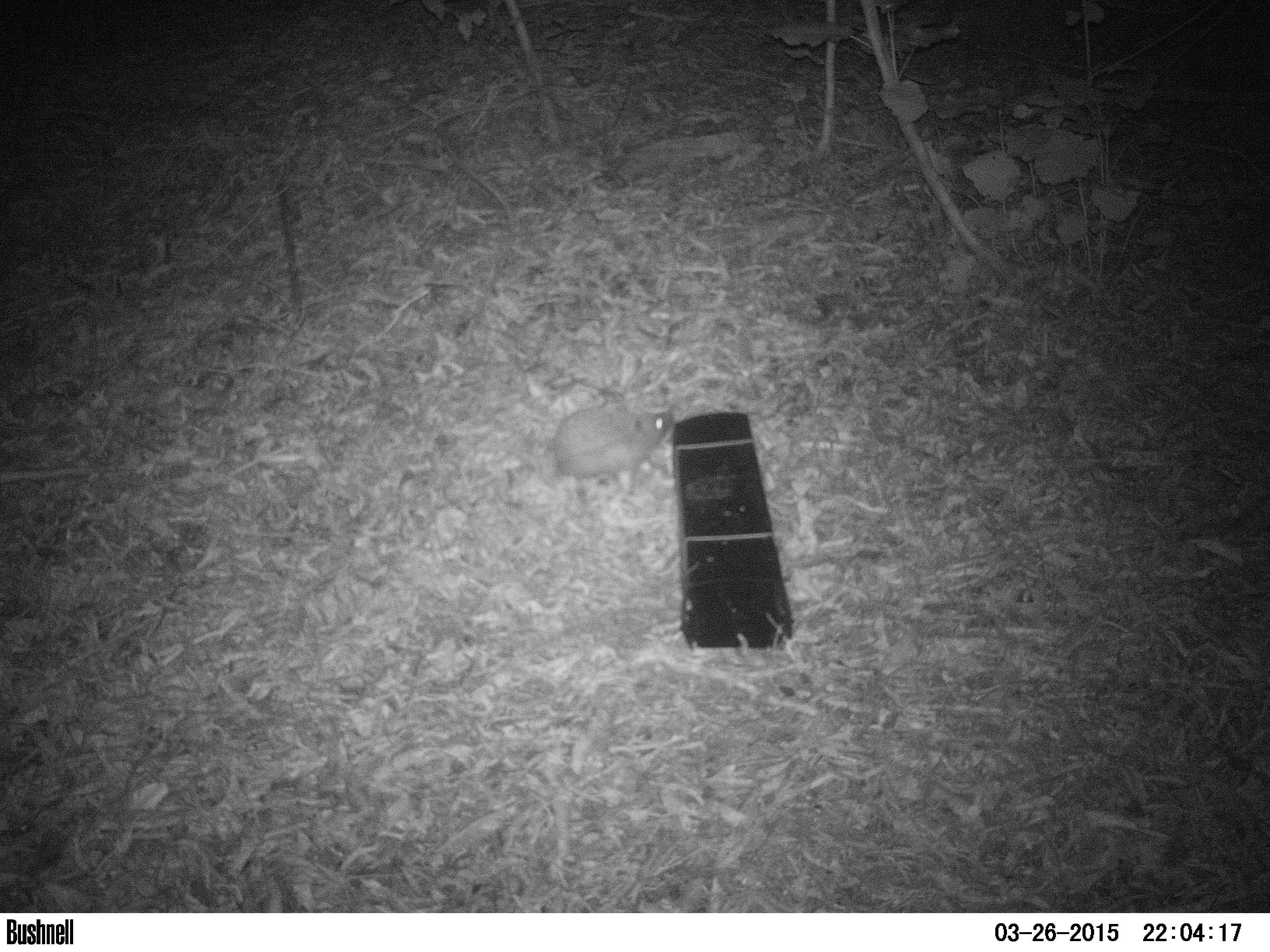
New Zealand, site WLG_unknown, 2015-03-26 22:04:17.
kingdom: Animalia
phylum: Chordata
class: Mammalia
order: Eulipotyphla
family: Erinaceidae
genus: Erinaceus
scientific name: Erinaceus europaeus europaeus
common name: european hedgehog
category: hedgehog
Hedgehog (european hedgehog) (Erinaceus europaeus europaeus).